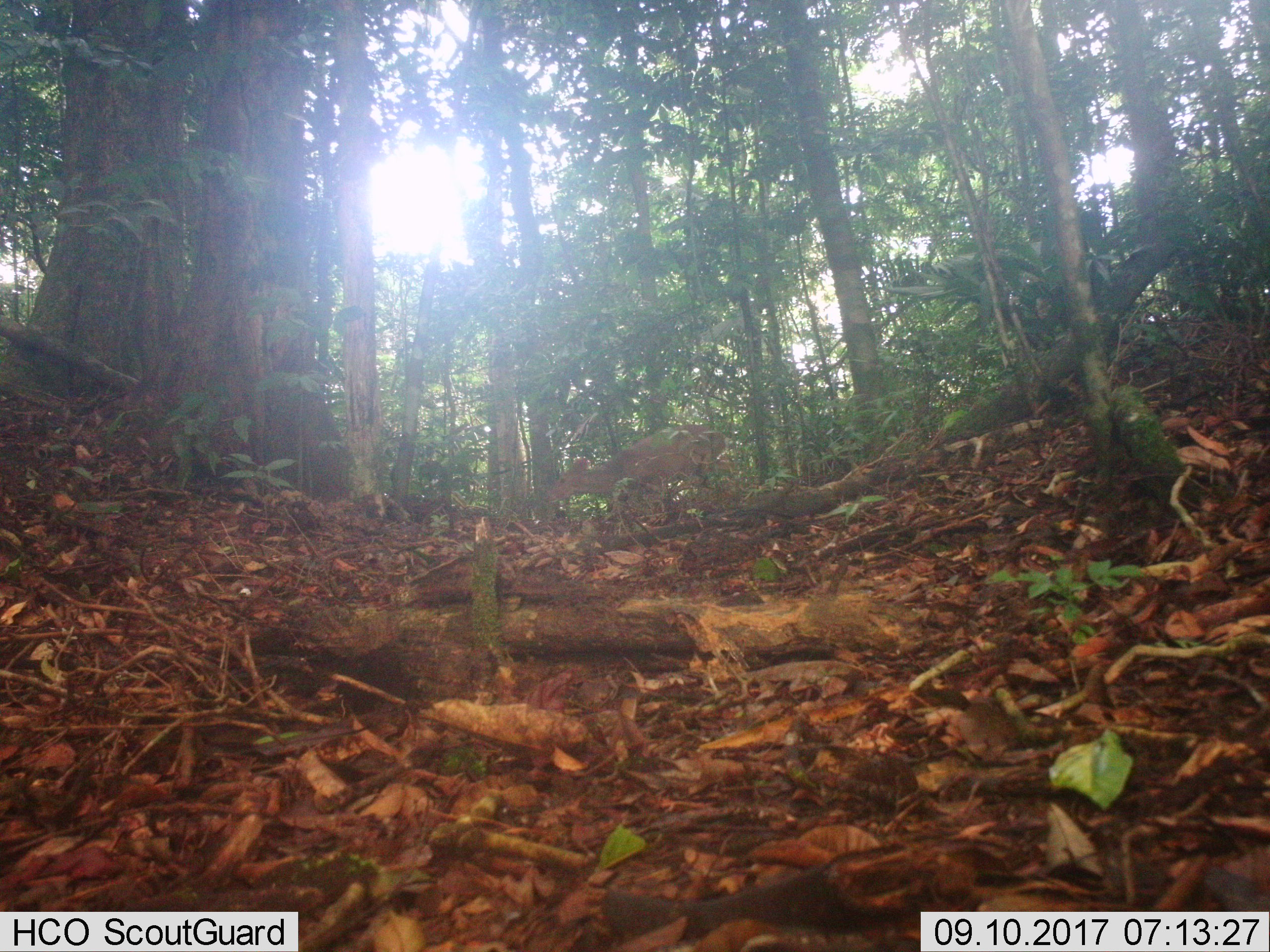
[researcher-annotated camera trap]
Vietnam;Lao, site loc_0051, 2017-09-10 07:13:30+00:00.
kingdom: Animalia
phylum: Chordata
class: Mammalia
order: Artiodactyla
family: Cervidae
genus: Muntiacus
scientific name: Muntiacus vuquangensis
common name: large-antlered muntjac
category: large antlered muntjac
Large antlered muntjac (large-antlered muntjac) (Muntiacus vuquangensis). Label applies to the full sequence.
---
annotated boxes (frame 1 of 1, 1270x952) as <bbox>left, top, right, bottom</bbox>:
large antlered muntjac: <bbox>540, 423, 739, 509</bbox>